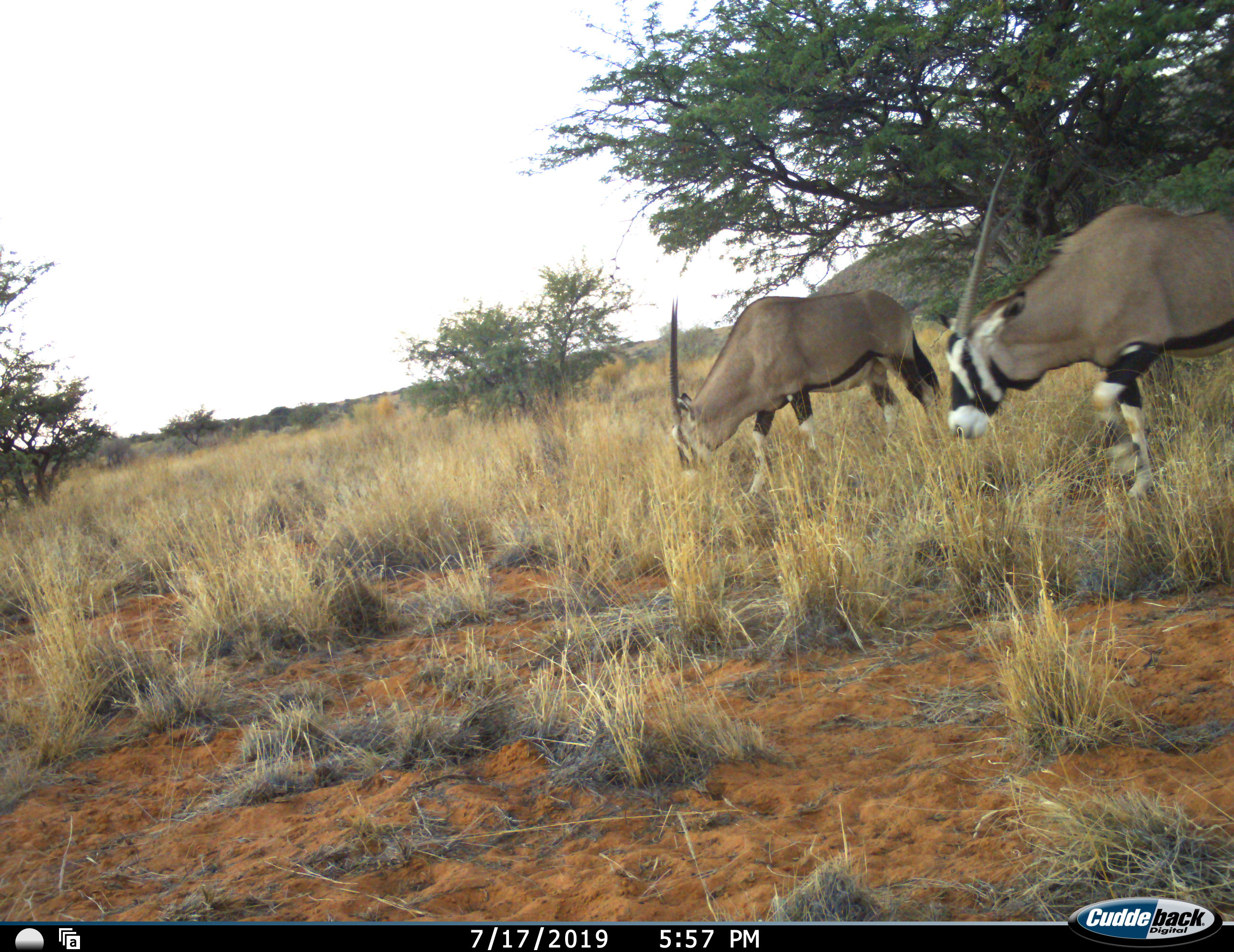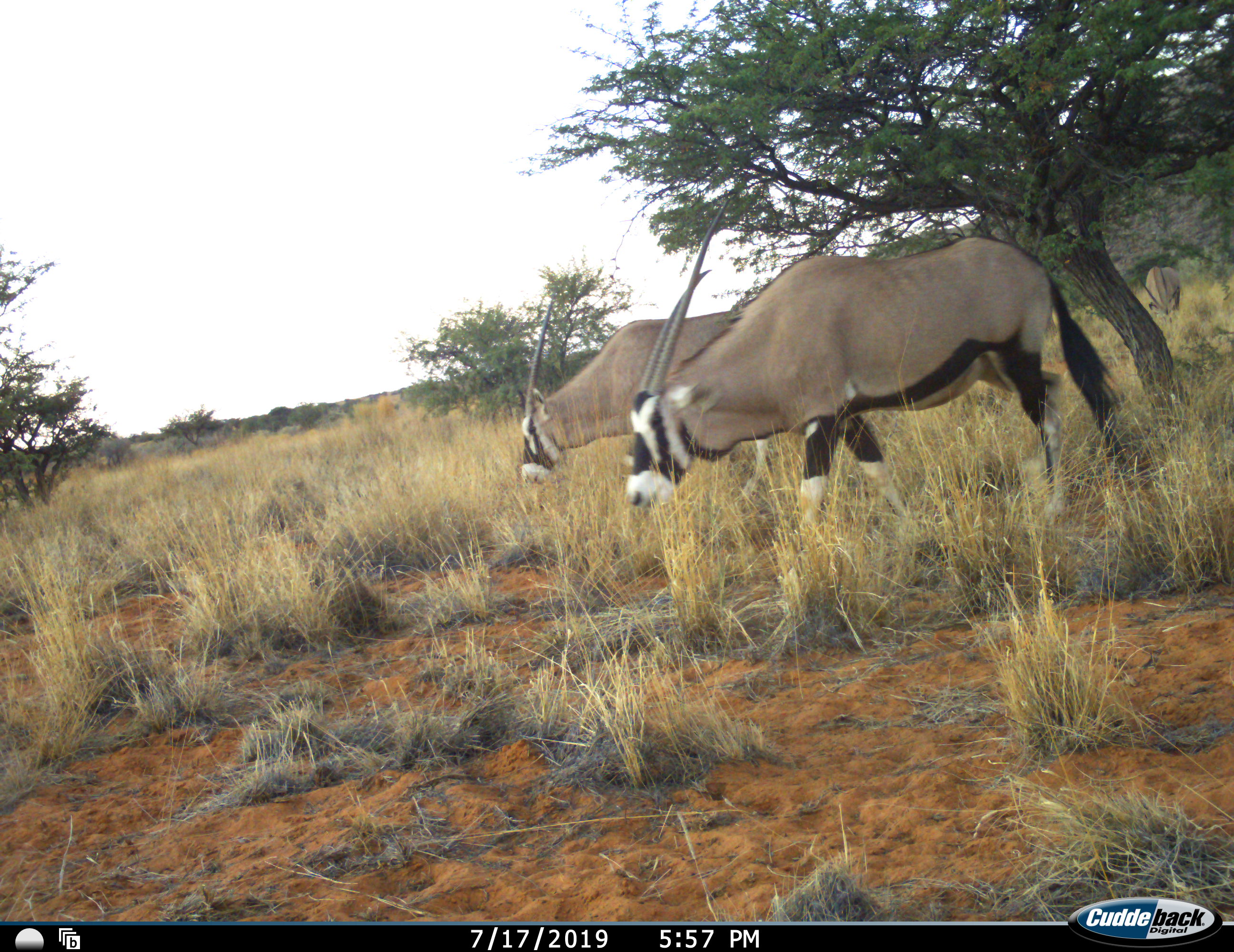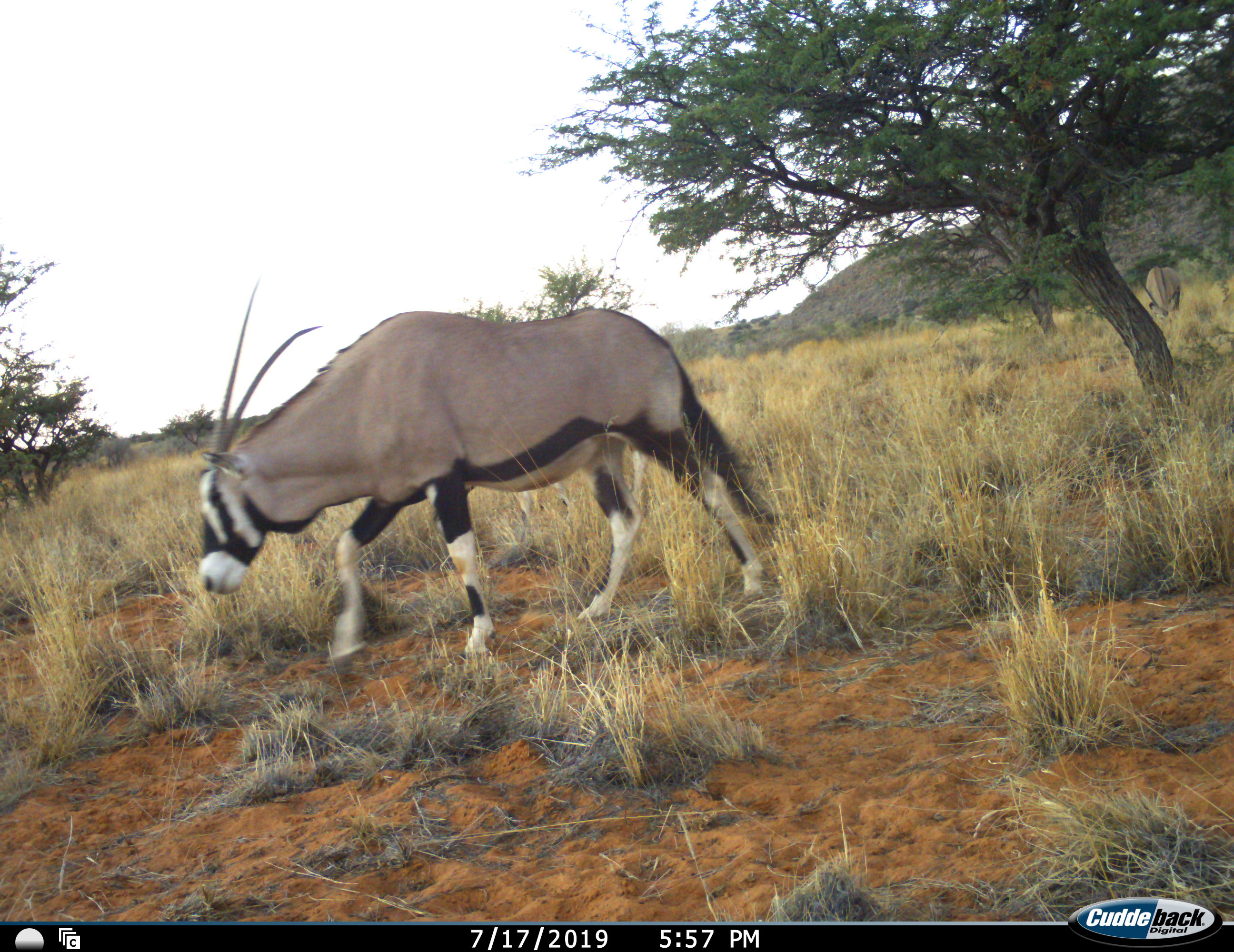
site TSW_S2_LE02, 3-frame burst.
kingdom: Animalia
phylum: Chordata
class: Mammalia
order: Artiodactyla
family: Bovidae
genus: Oryx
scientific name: Oryx gazella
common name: gemsbok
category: oryx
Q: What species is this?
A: Oryx (gemsbok) (Oryx gazella).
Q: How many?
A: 2.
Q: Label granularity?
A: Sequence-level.